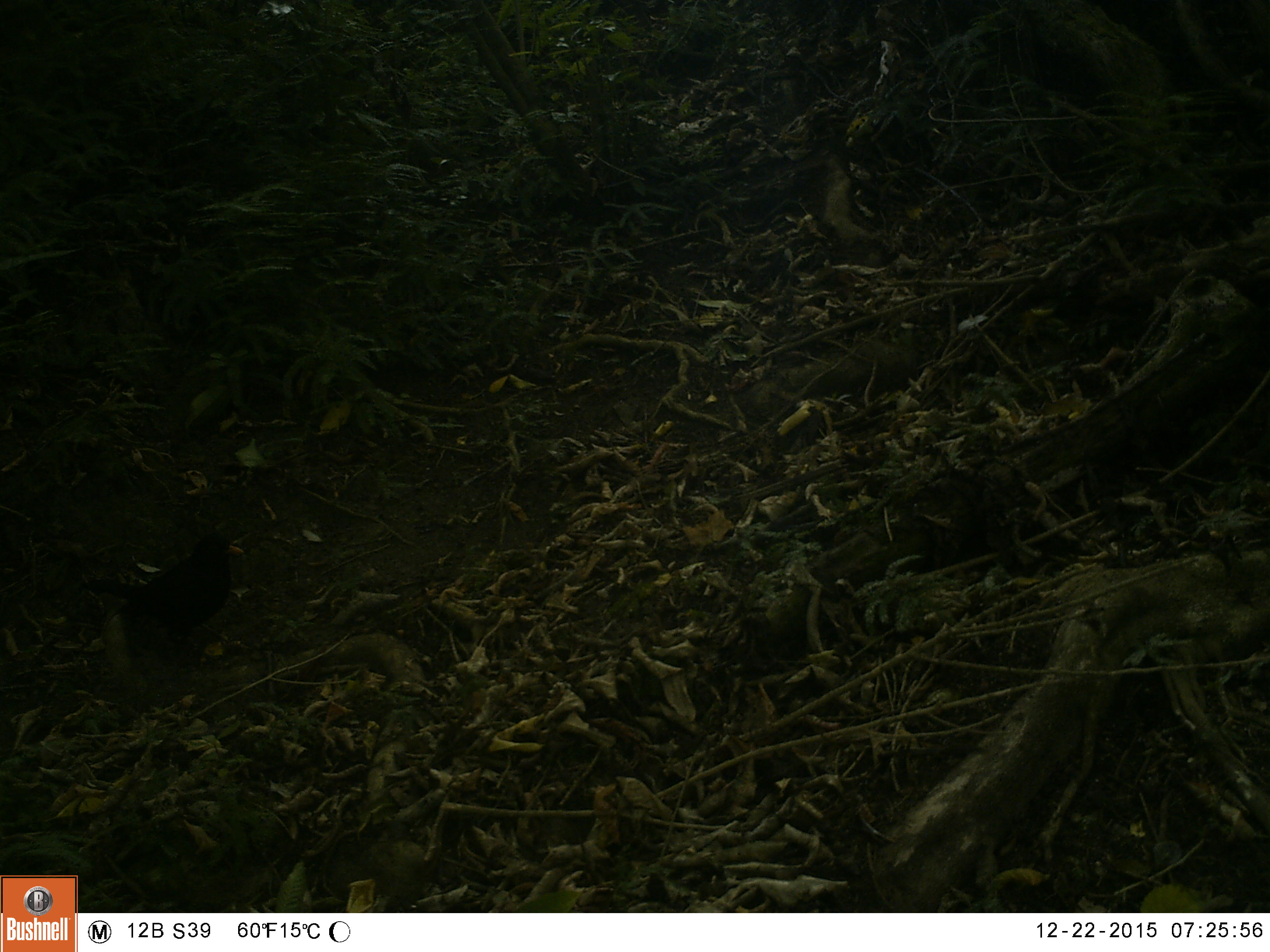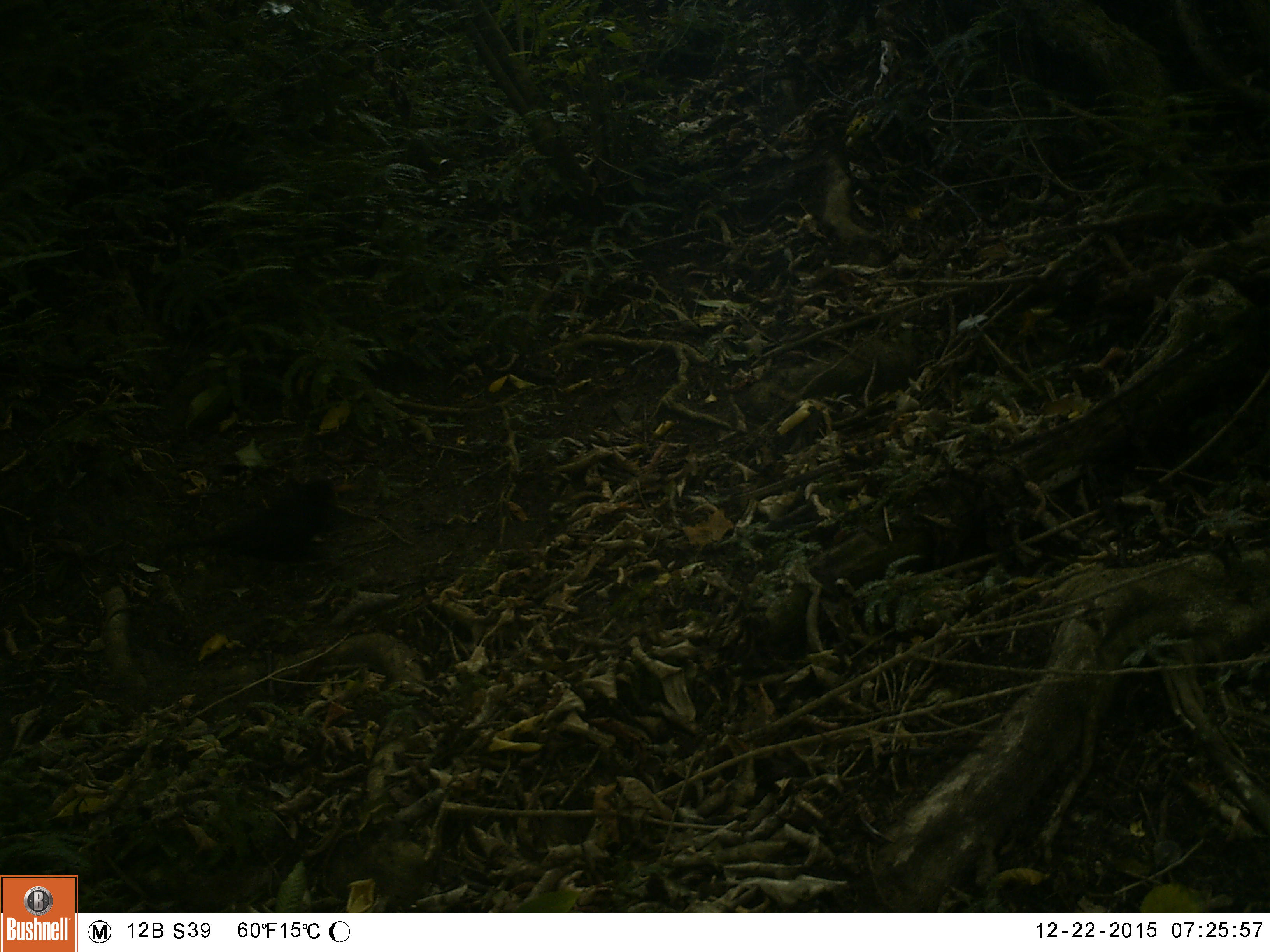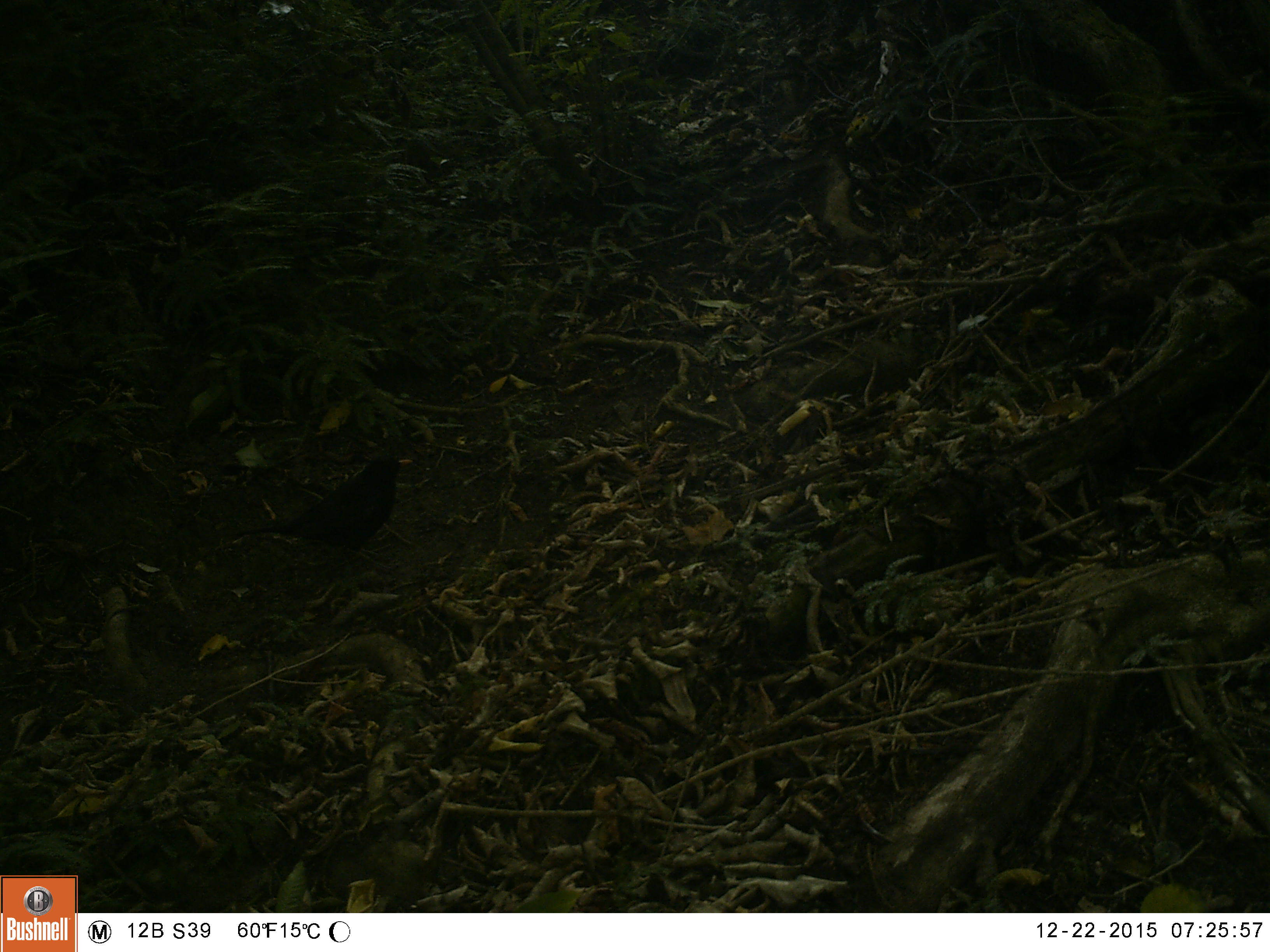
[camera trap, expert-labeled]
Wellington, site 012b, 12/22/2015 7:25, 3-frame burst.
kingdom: Animalia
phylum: Chordata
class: Aves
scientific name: Aves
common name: bird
Bird (Aves).